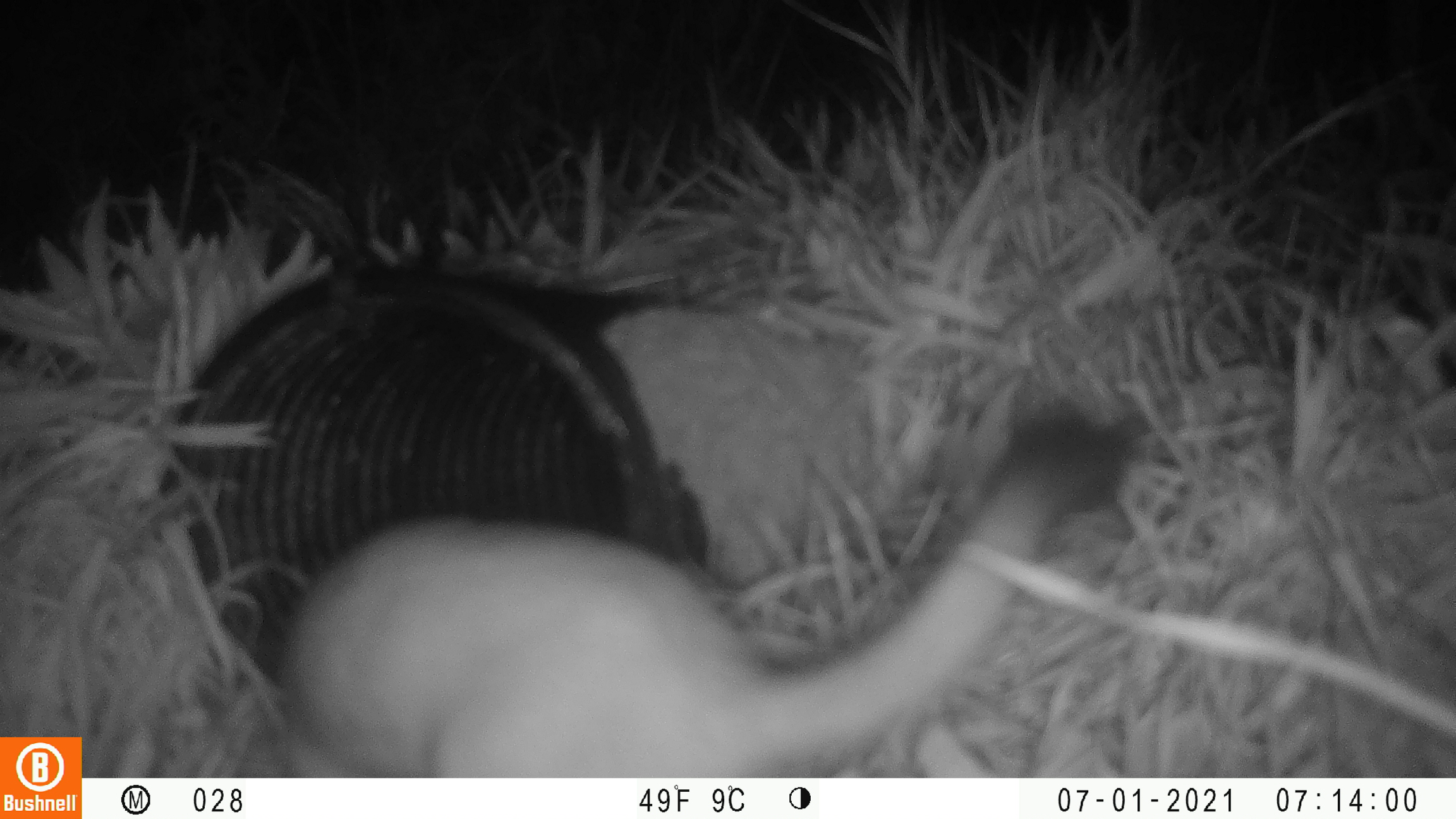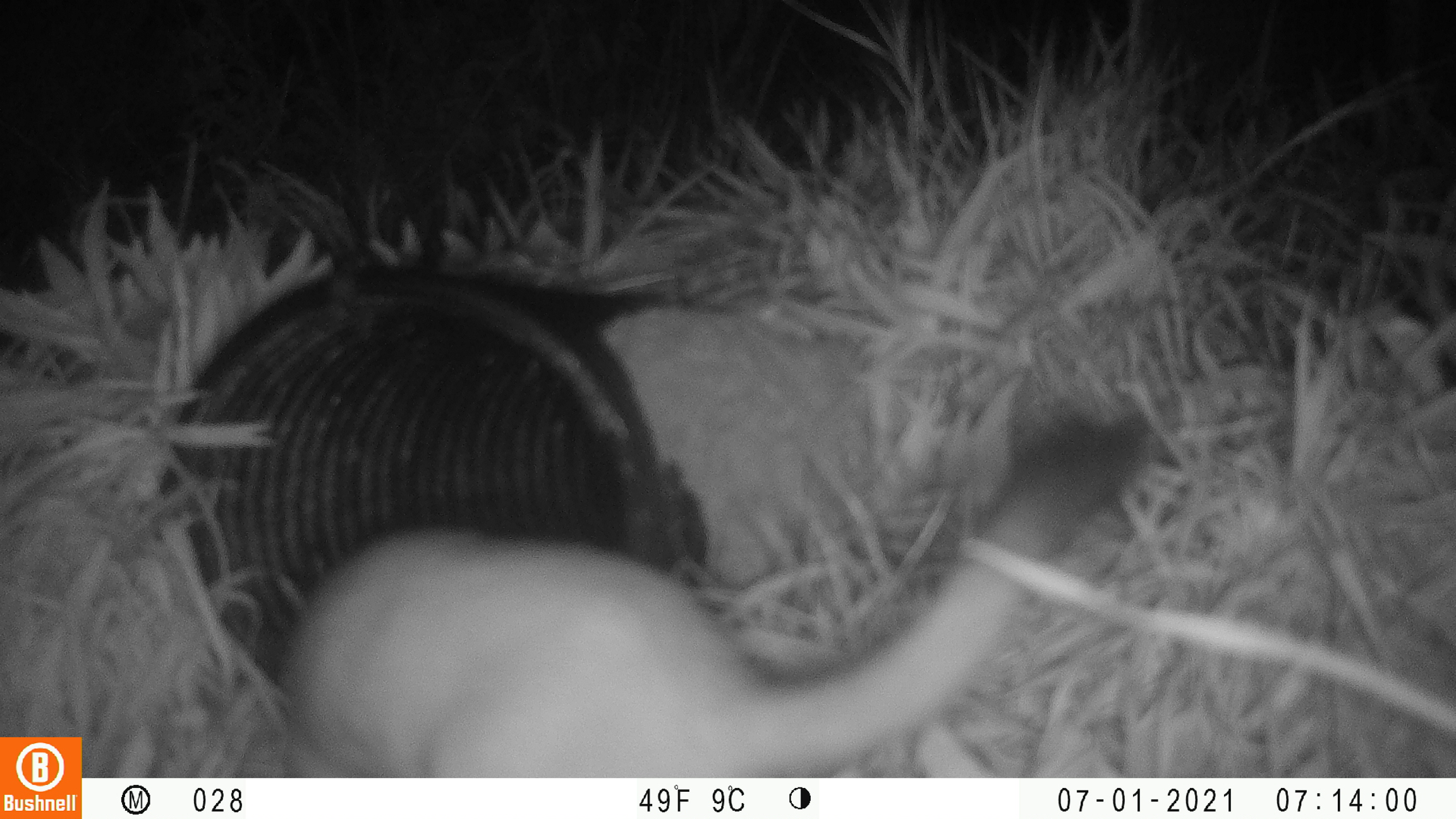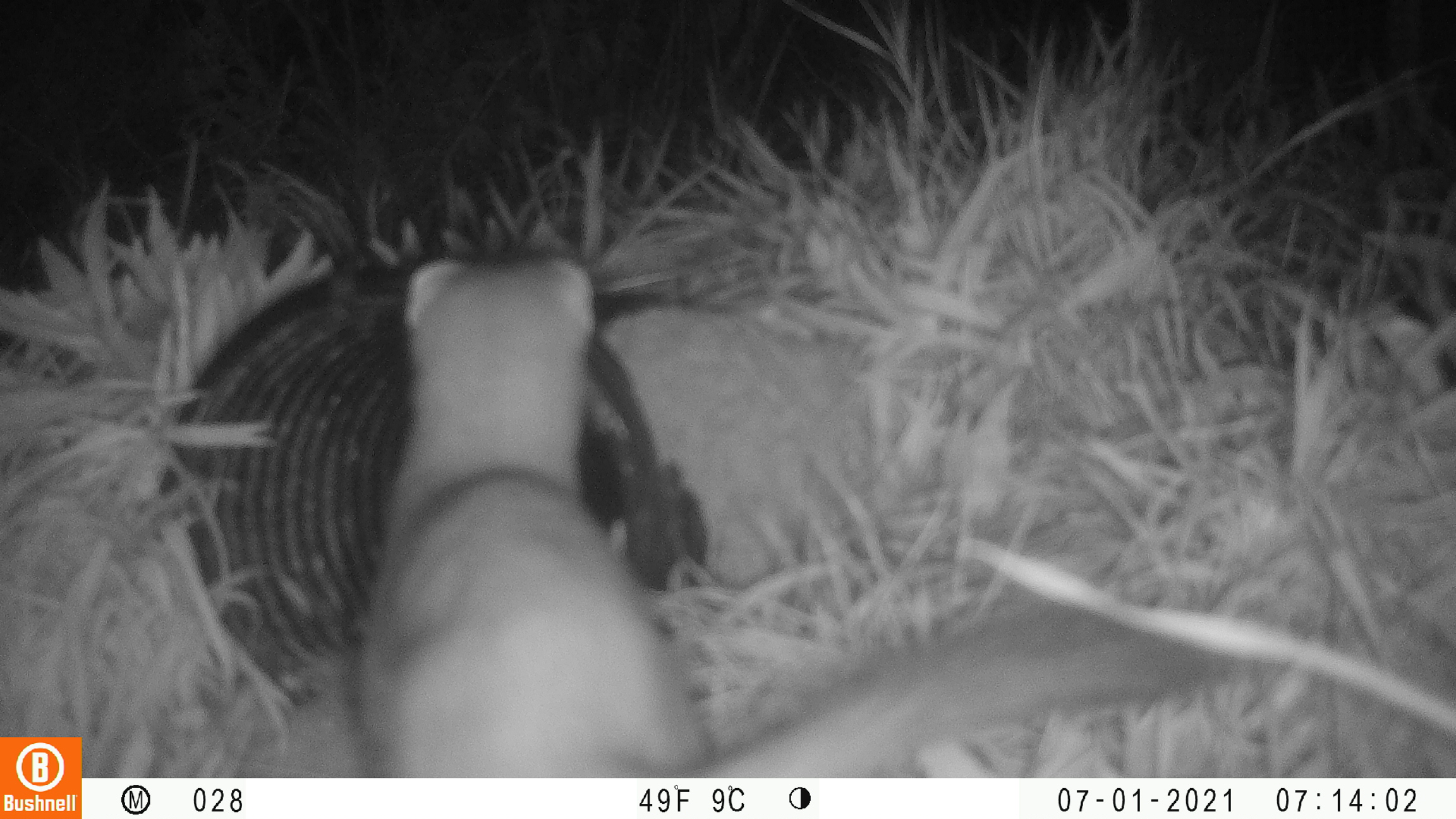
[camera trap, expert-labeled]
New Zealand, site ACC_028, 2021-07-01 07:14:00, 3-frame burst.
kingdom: Animalia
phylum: Chordata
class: Mammalia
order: Carnivora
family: Mustelidae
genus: Mustela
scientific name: Mustela erminea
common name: stoat